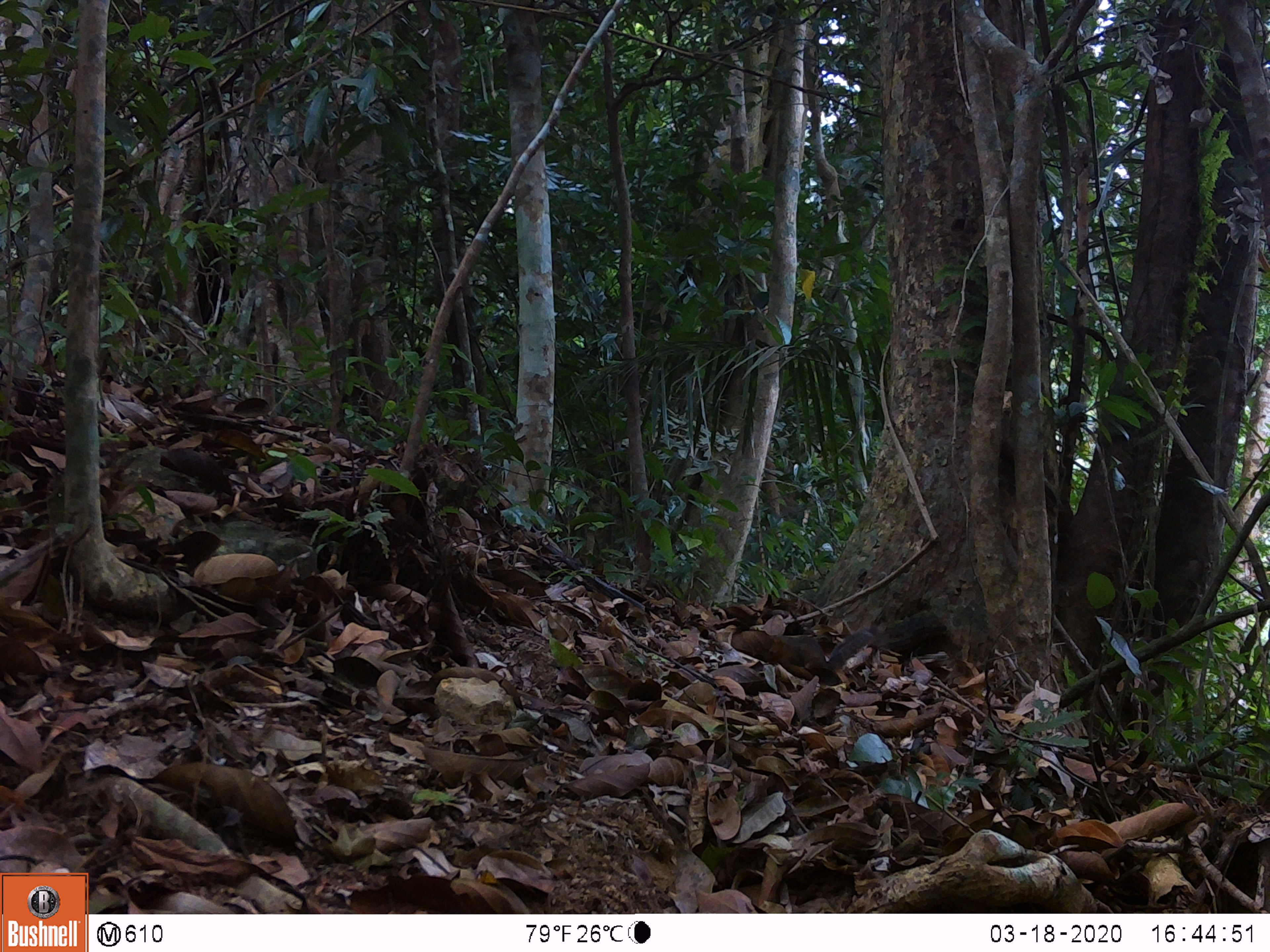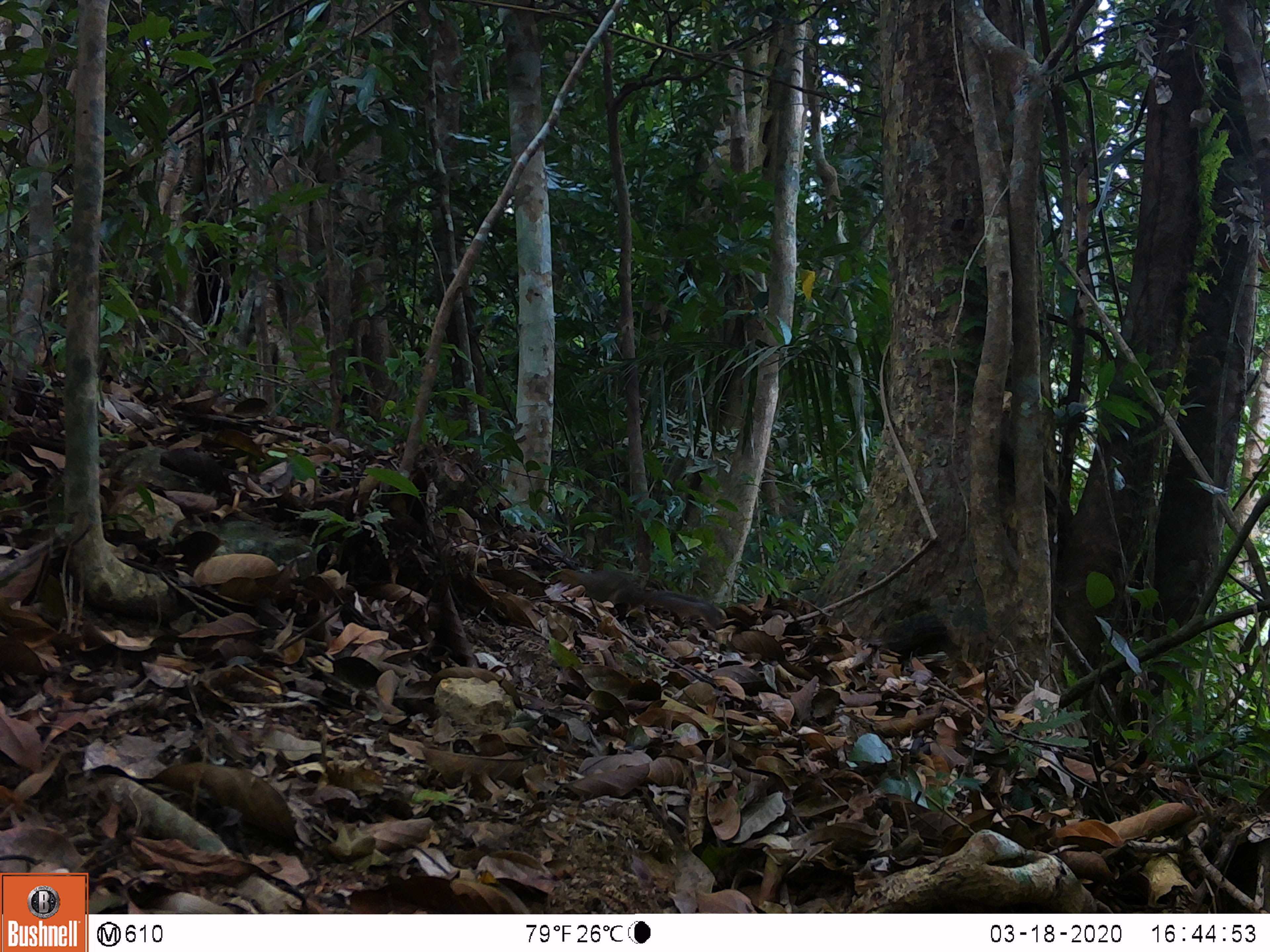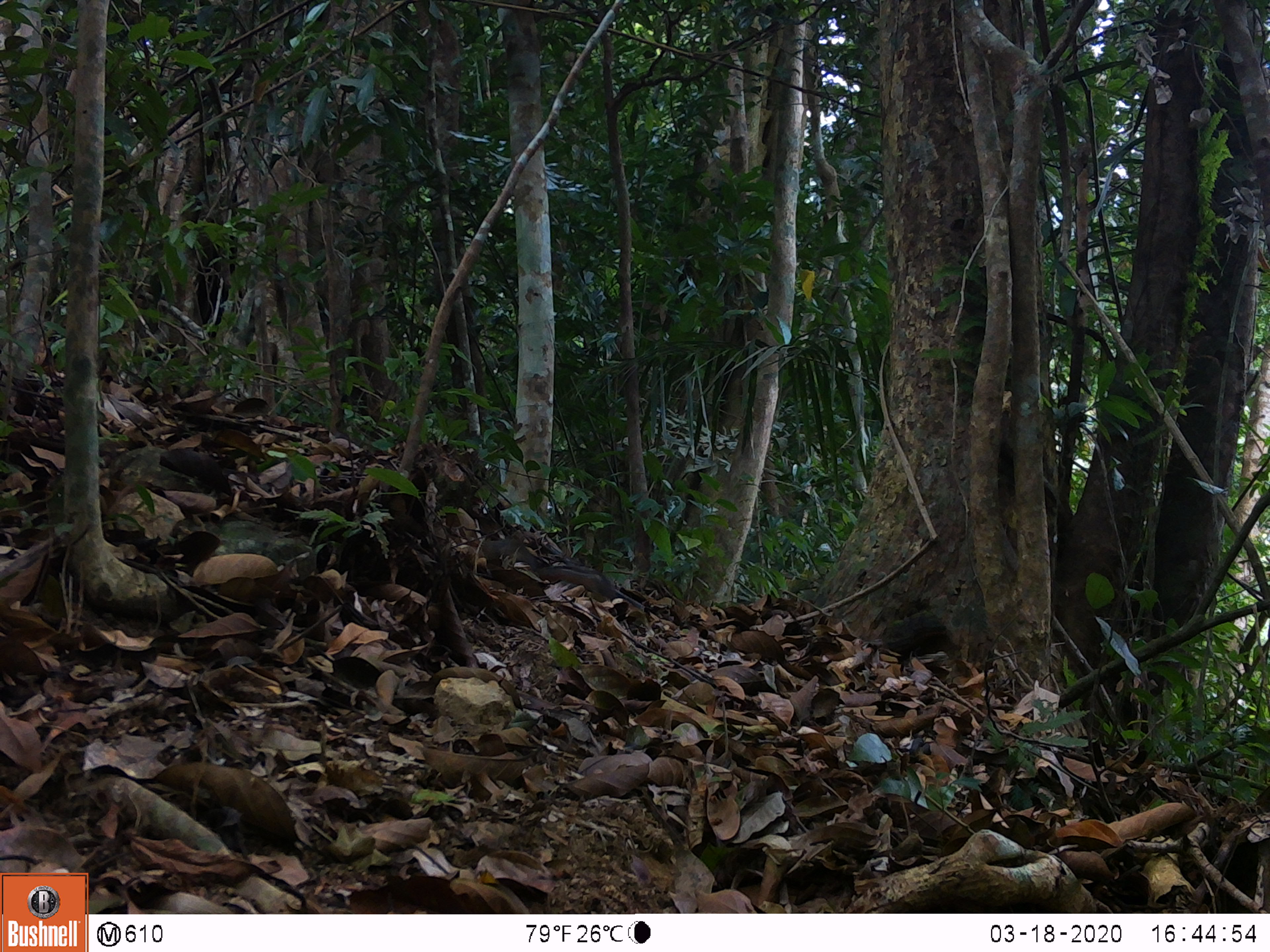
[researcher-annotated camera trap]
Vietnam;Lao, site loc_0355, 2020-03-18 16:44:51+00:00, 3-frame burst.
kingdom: Animalia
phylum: Chordata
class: Mammalia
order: Rodentia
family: Sciuridae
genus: Dremomys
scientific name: Dremomys rufigenis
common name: red-cheeked squirrel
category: red cheeked squirrel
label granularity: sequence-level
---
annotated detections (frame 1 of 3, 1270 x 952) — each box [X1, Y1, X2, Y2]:
red cheeked squirrel: [774, 623, 877, 673]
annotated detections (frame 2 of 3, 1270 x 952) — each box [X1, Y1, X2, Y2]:
red cheeked squirrel: [556, 568, 724, 628]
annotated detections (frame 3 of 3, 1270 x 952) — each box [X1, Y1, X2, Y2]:
red cheeked squirrel: [480, 538, 614, 599]